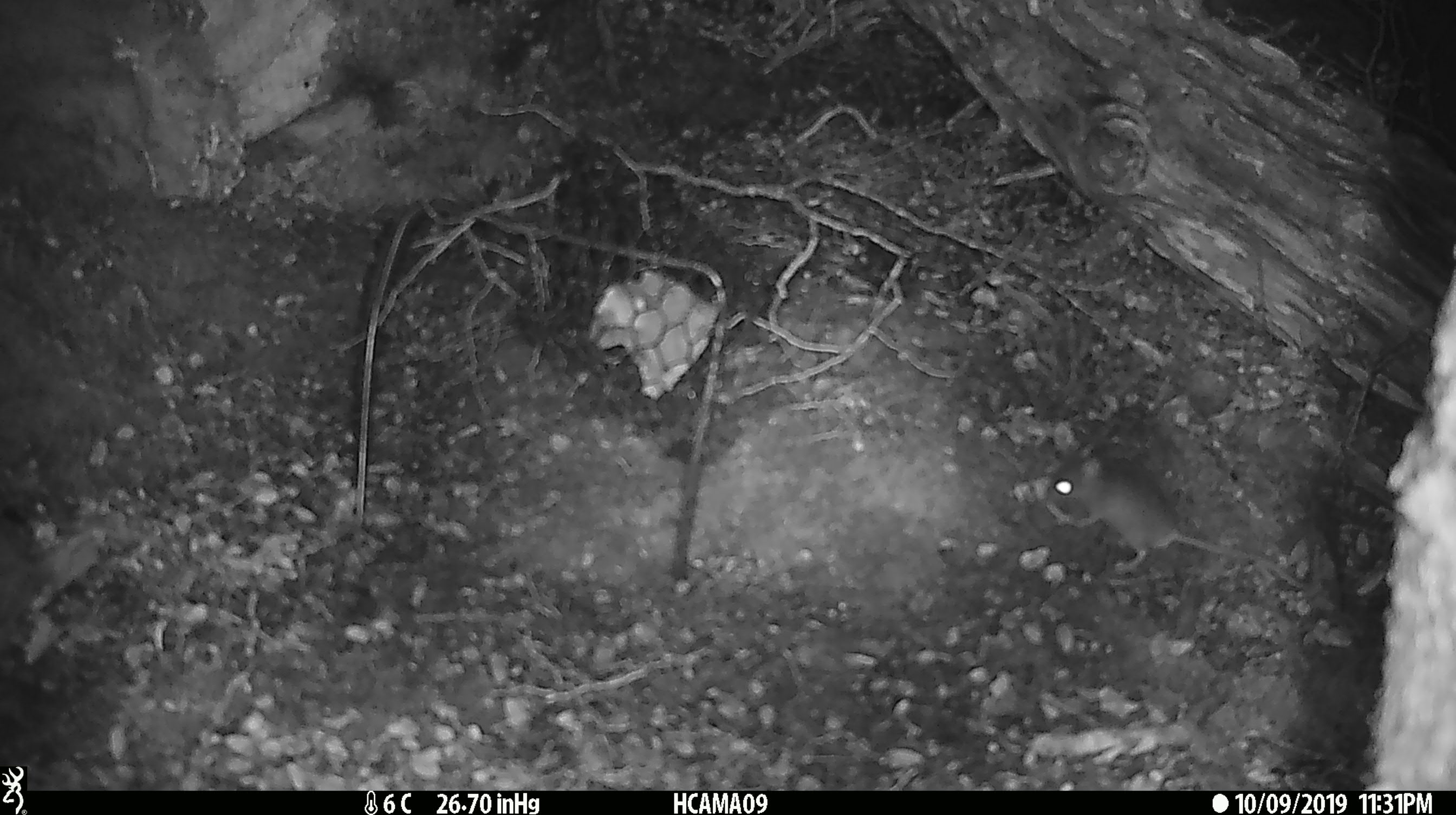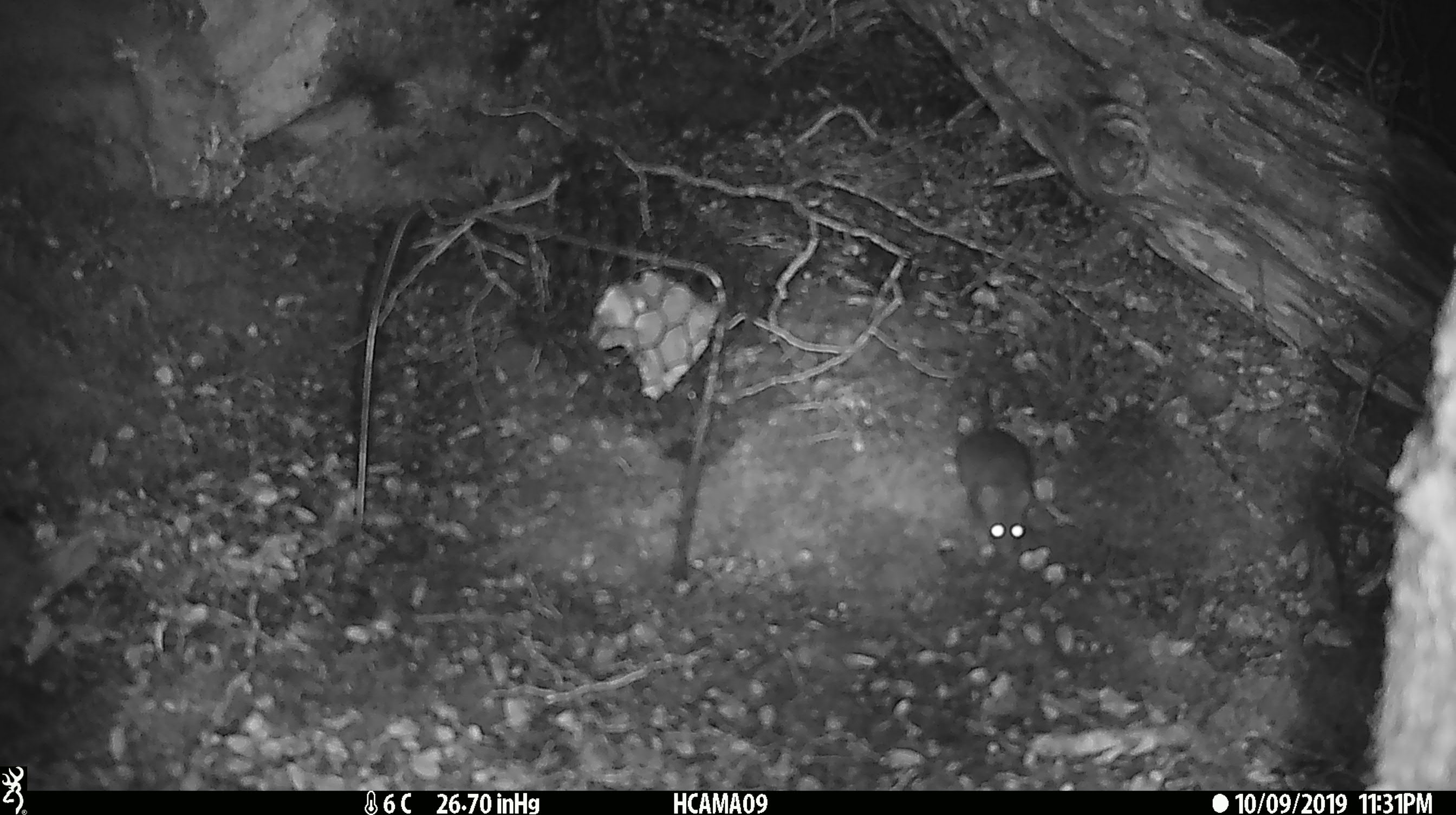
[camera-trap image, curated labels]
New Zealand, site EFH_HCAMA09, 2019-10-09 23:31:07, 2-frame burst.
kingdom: Animalia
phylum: Chordata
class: Mammalia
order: Rodentia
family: Muridae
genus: Mus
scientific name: Mus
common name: mouse